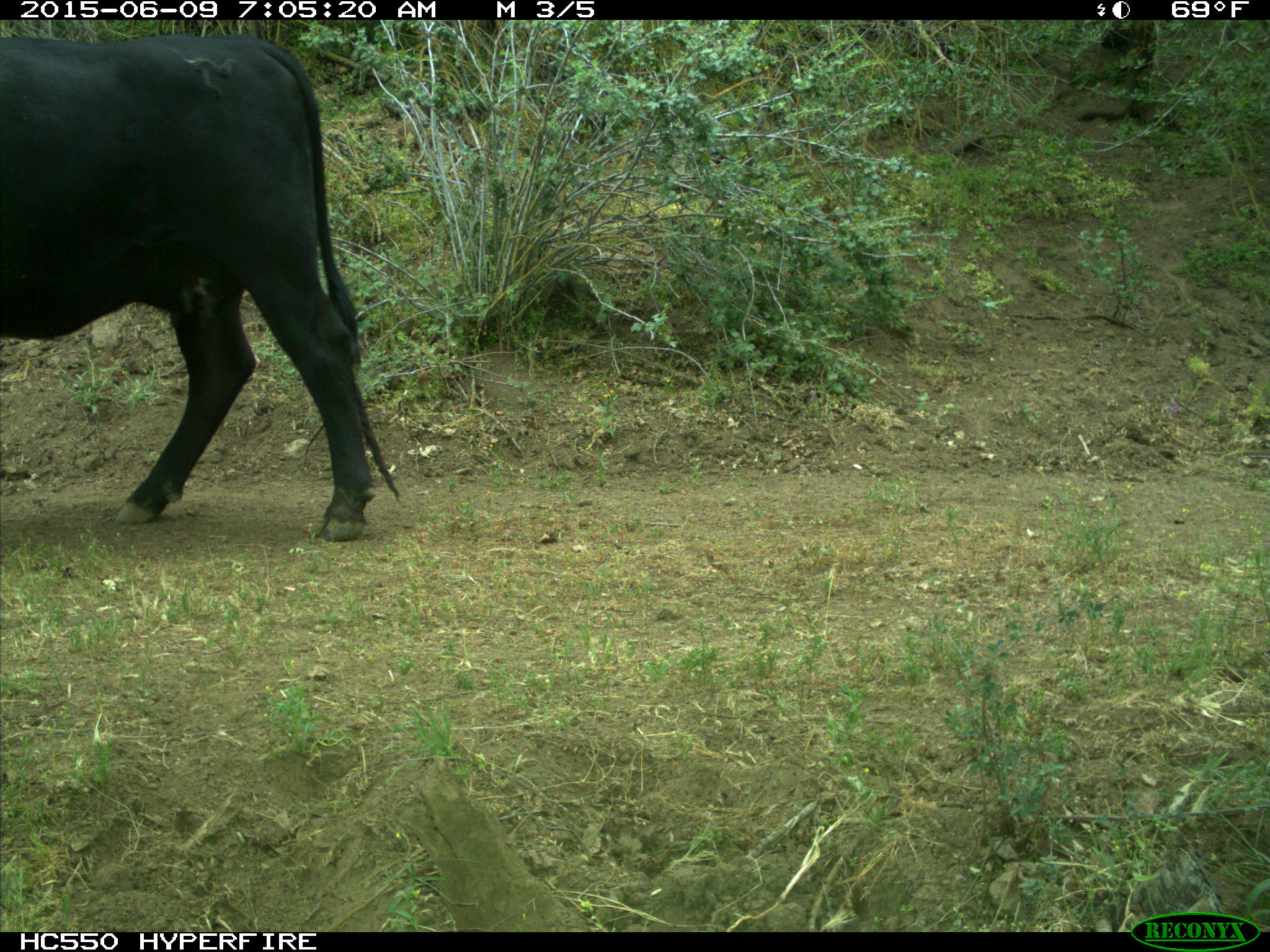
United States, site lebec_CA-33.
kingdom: Animalia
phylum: Chordata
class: Mammalia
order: Artiodactyla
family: Bovidae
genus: Bos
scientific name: Bos taurus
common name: domestic cow